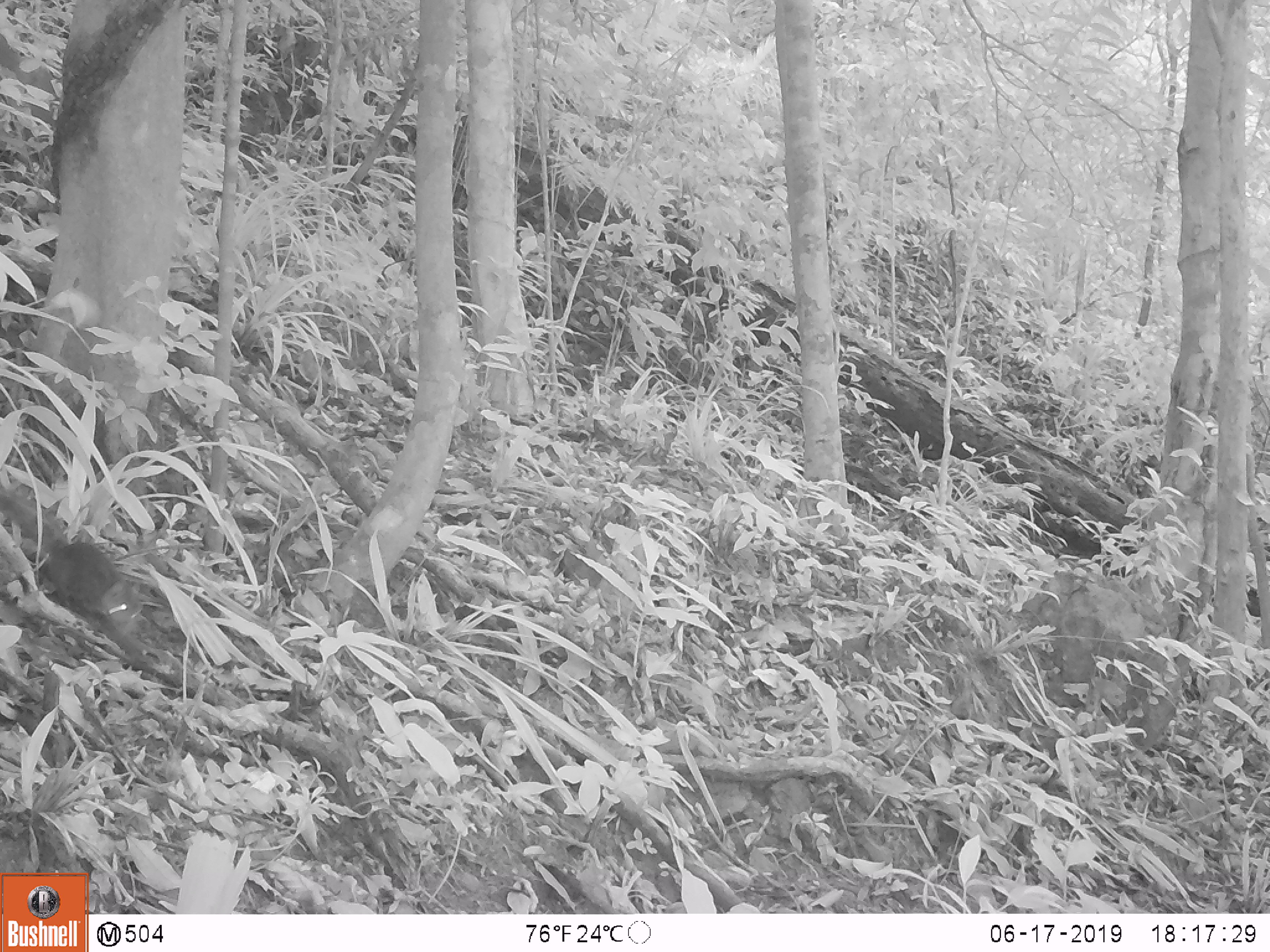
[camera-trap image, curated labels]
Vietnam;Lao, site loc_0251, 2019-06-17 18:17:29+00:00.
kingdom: Animalia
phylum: Chordata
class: Mammalia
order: Scandentia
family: Tupaiidae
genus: Tupaia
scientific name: Tupaia belangeri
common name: northern treeshrew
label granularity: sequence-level